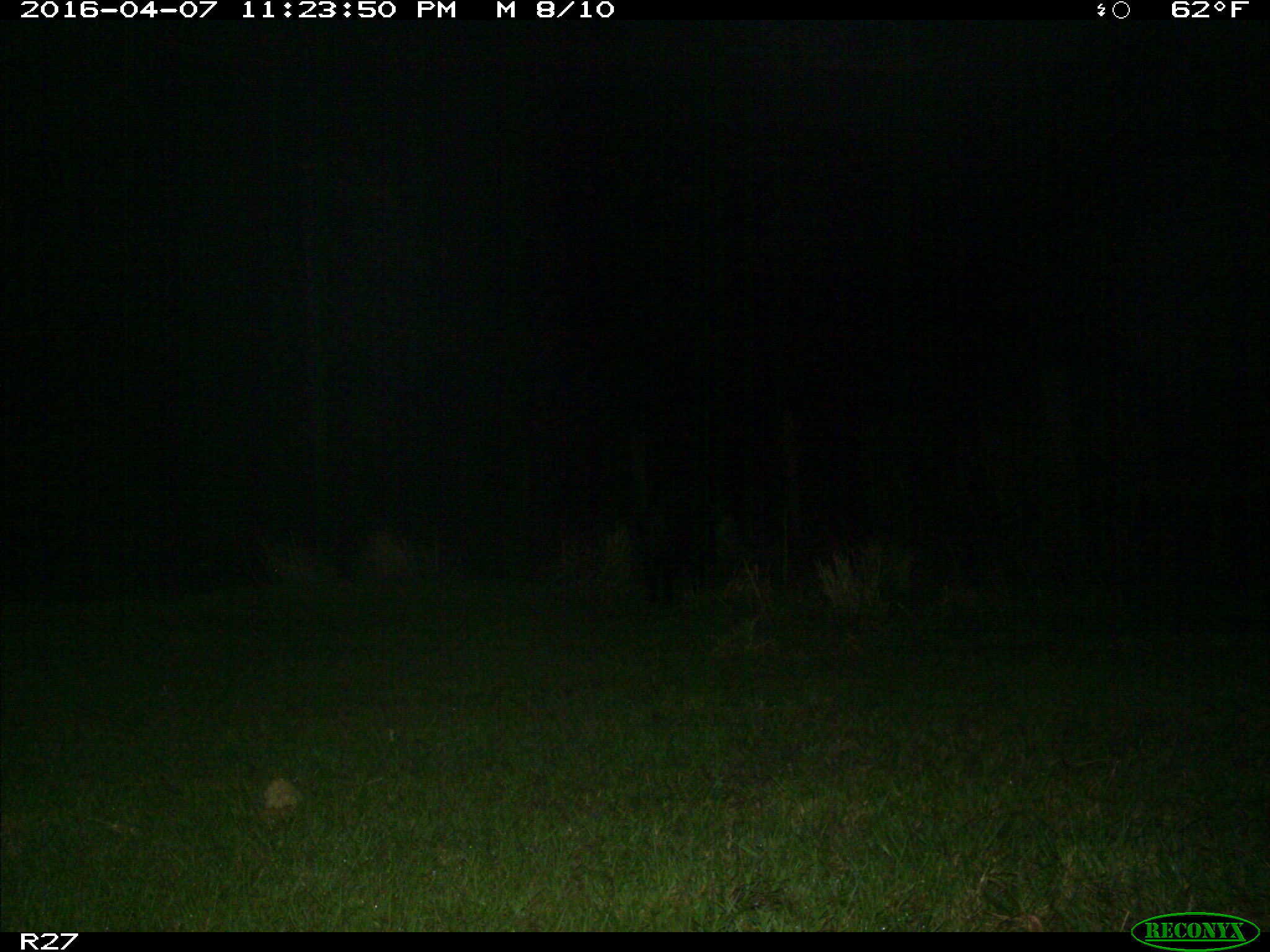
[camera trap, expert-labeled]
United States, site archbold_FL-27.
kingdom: Animalia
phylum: Chordata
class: Mammalia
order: Artiodactyla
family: Suidae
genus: Sus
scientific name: Sus scrofa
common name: wild boar